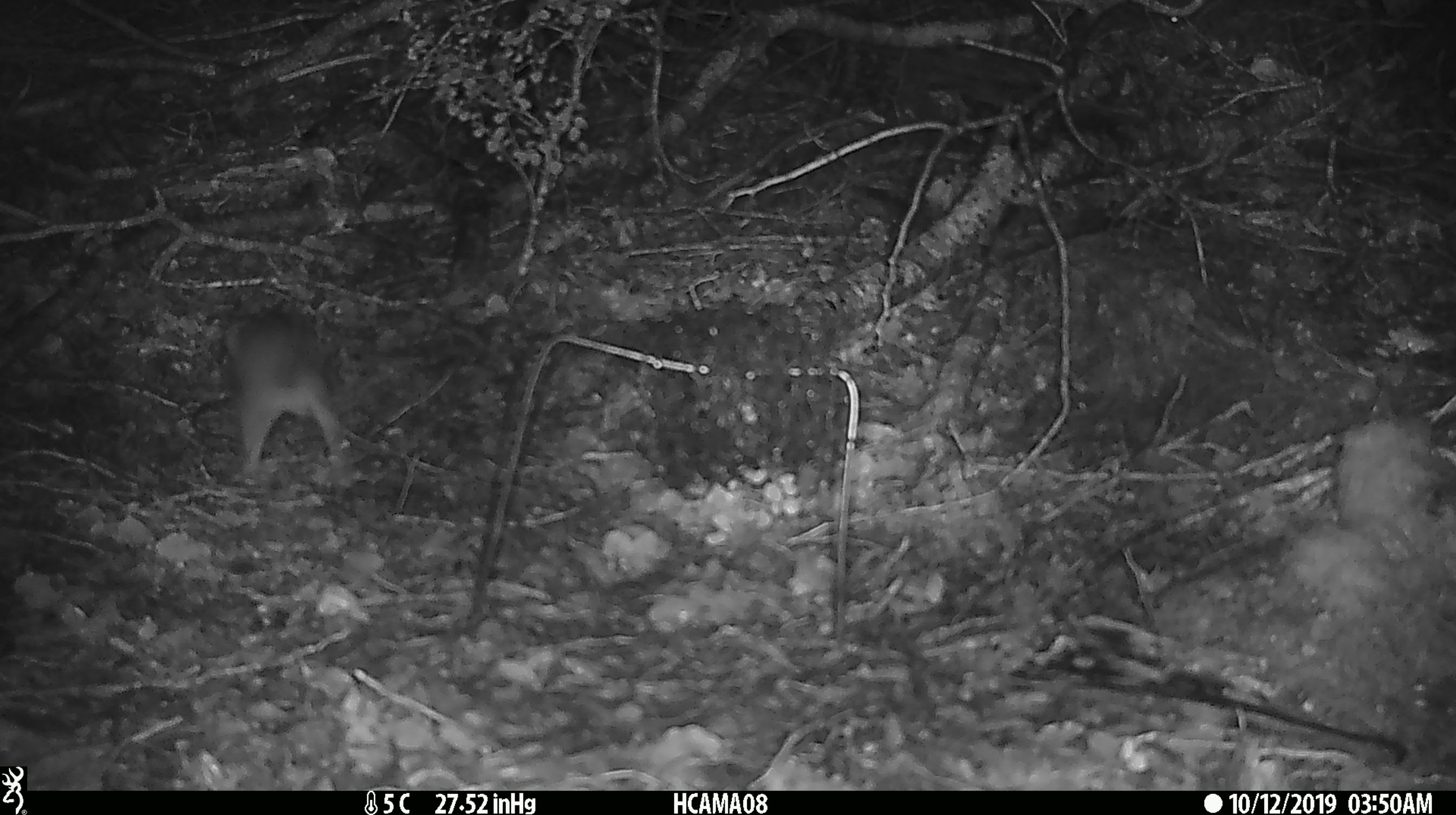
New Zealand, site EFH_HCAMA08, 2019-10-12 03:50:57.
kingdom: Animalia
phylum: Chordata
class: Mammalia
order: Rodentia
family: Muridae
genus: Rattus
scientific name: Rattus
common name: rat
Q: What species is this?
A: Rat (Rattus).